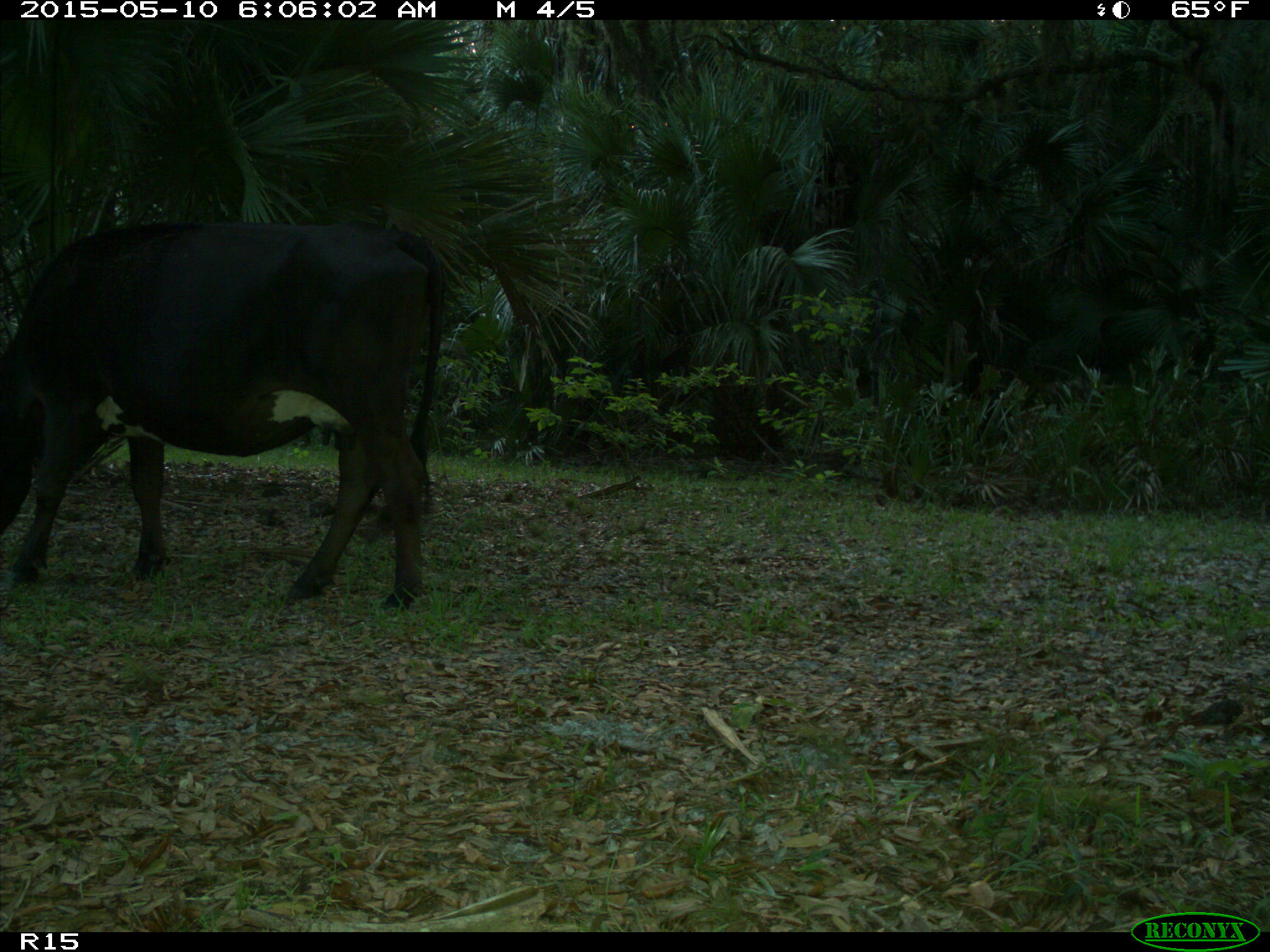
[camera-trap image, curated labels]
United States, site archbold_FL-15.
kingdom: Animalia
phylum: Chordata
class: Mammalia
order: Artiodactyla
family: Bovidae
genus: Bos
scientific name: Bos taurus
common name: domestic cow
Bos taurus (domestic cow).